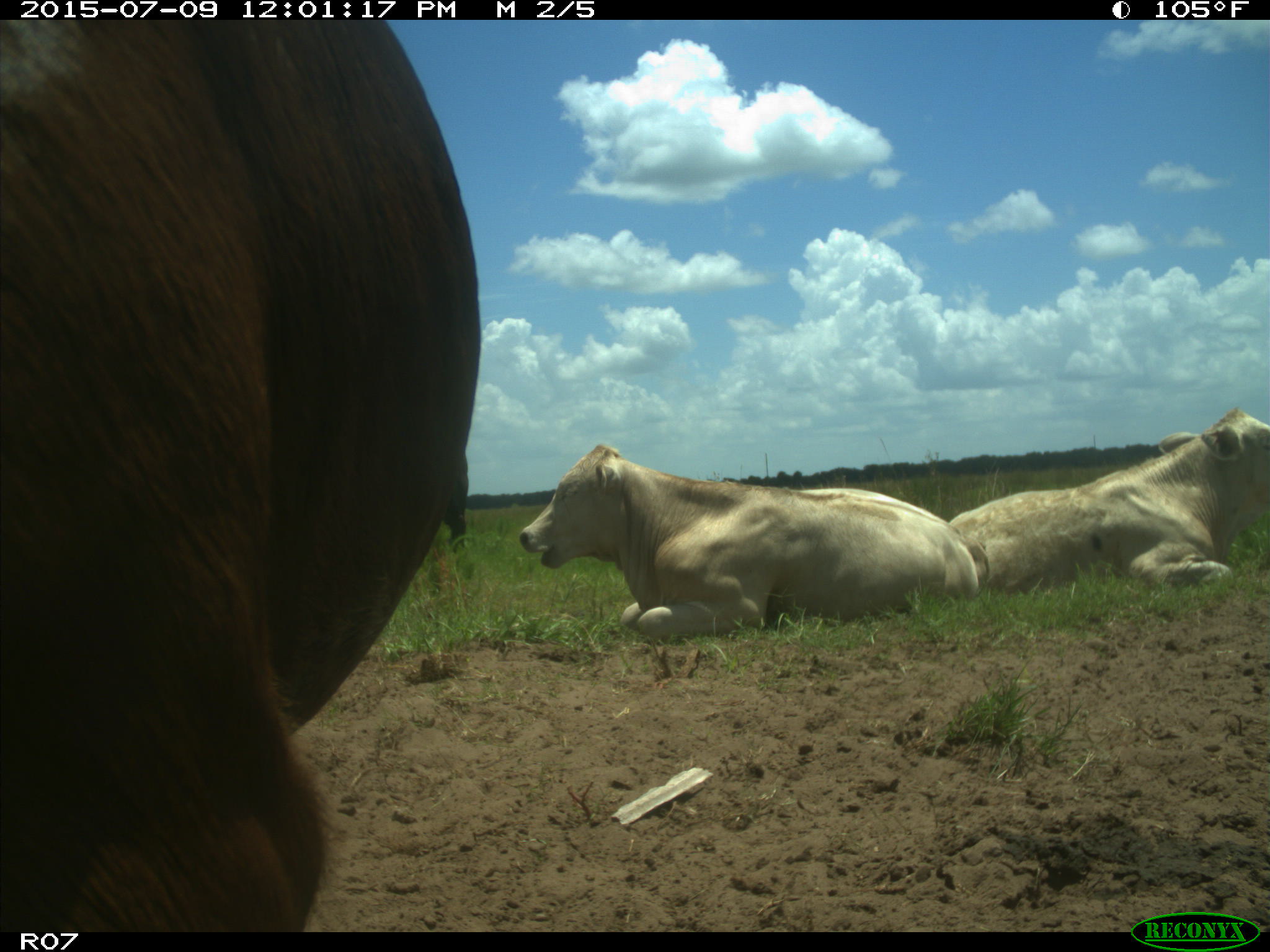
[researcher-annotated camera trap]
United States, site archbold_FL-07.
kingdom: Animalia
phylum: Chordata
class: Mammalia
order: Artiodactyla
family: Bovidae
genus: Bos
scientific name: Bos taurus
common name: domestic cow